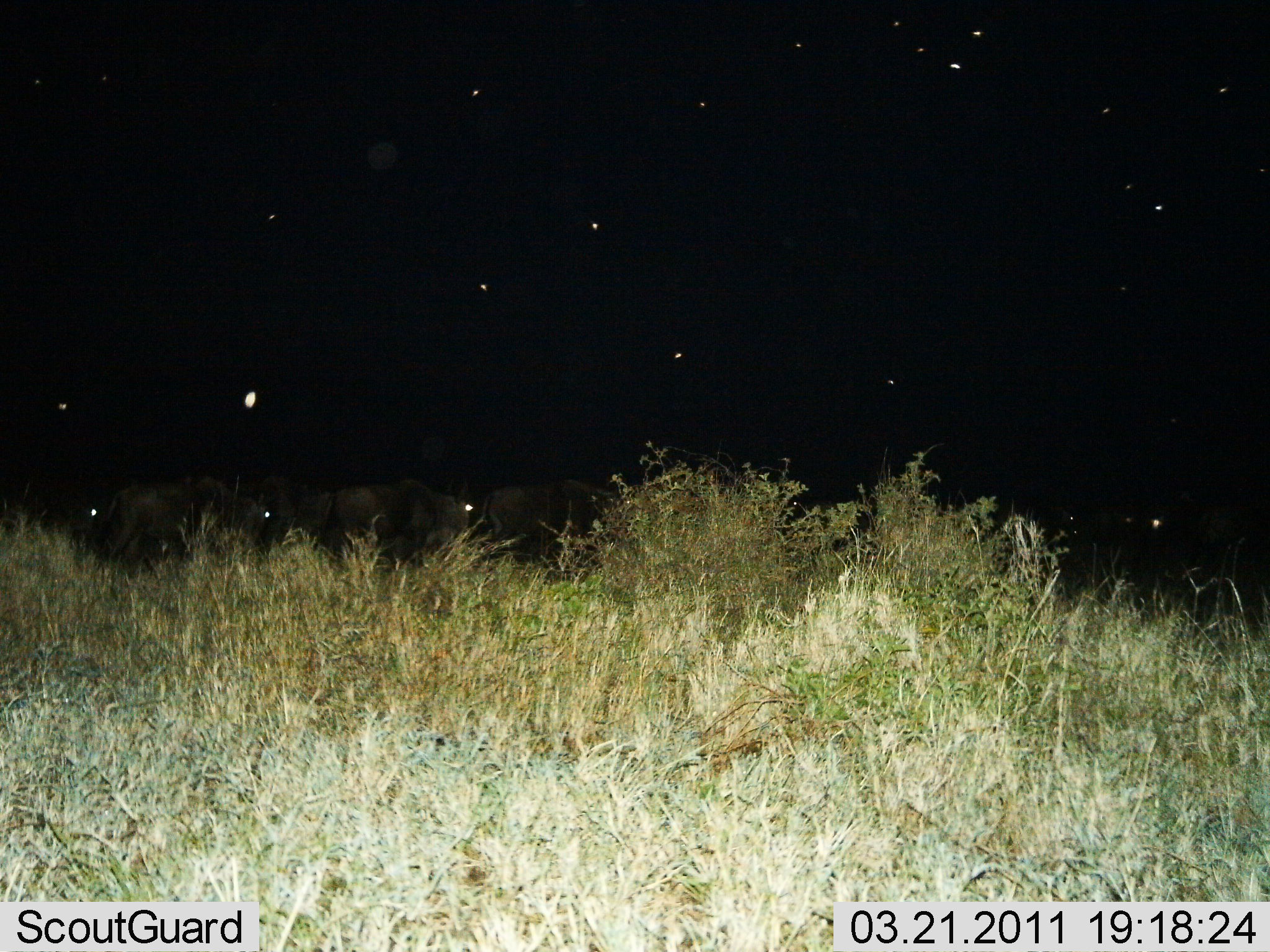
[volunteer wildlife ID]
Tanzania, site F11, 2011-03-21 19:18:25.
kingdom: Animalia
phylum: Chordata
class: Mammalia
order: Artiodactyla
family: Bovidae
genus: Connochaetes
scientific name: Connochaetes taurinus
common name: blue wildebeest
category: wildebeest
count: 5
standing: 67%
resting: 0%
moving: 50%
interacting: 0%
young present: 0%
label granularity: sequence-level